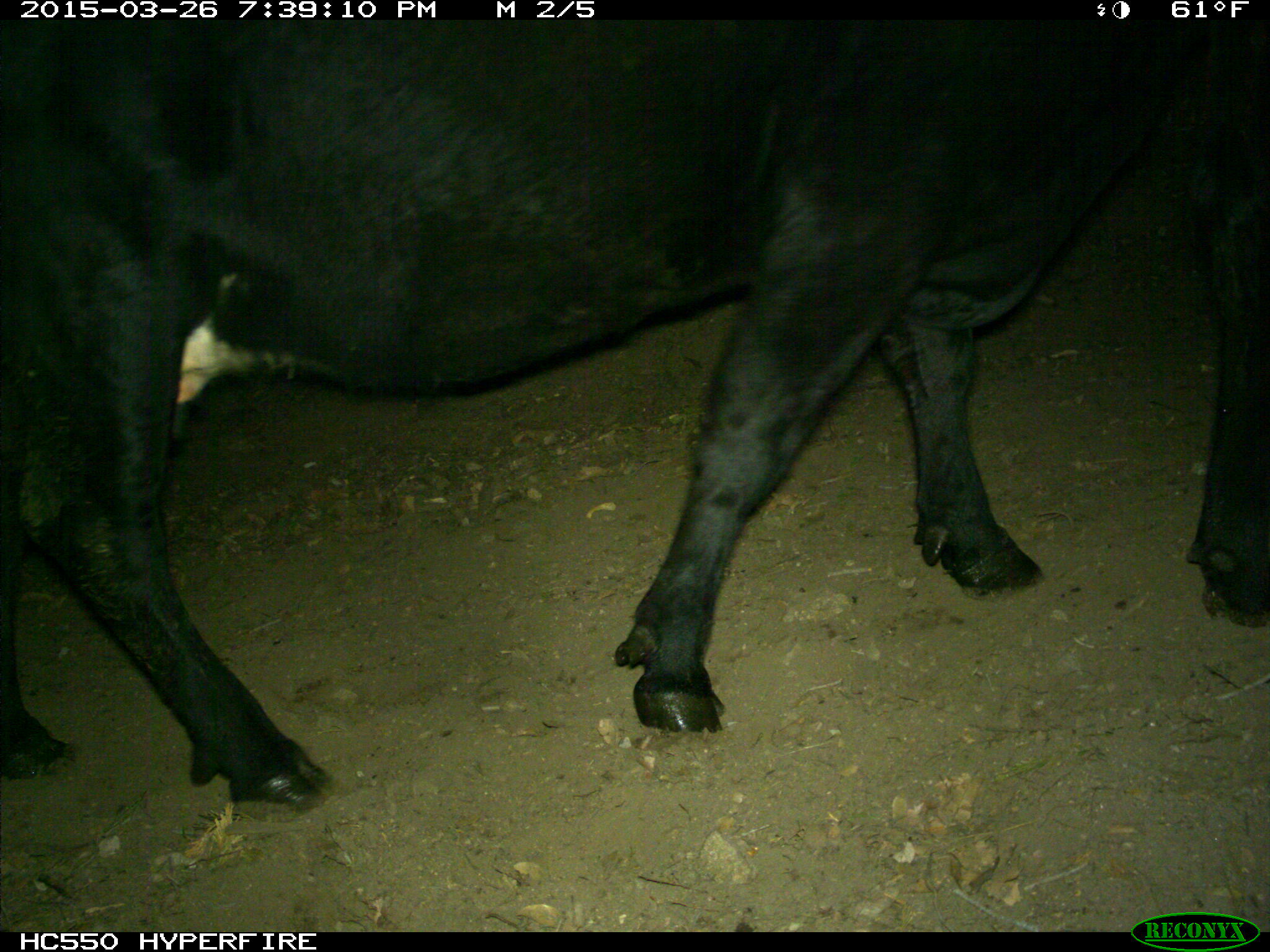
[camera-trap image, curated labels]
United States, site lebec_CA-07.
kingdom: Animalia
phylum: Chordata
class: Mammalia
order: Artiodactyla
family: Bovidae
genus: Bos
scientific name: Bos taurus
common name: domestic cow